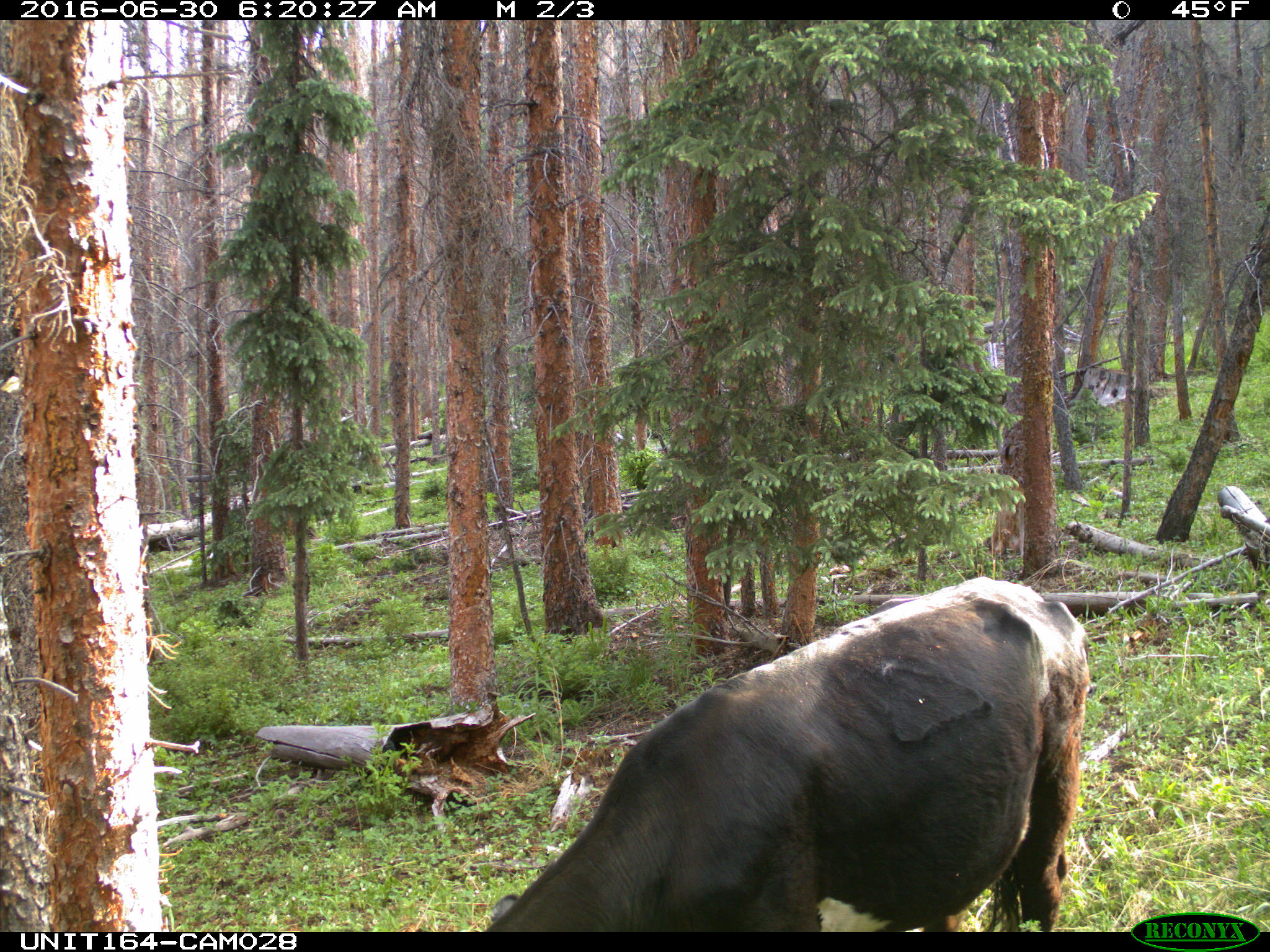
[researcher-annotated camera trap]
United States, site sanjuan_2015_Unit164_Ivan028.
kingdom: Animalia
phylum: Chordata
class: Mammalia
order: Artiodactyla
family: Bovidae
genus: Bos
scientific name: Bos taurus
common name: domestic cow